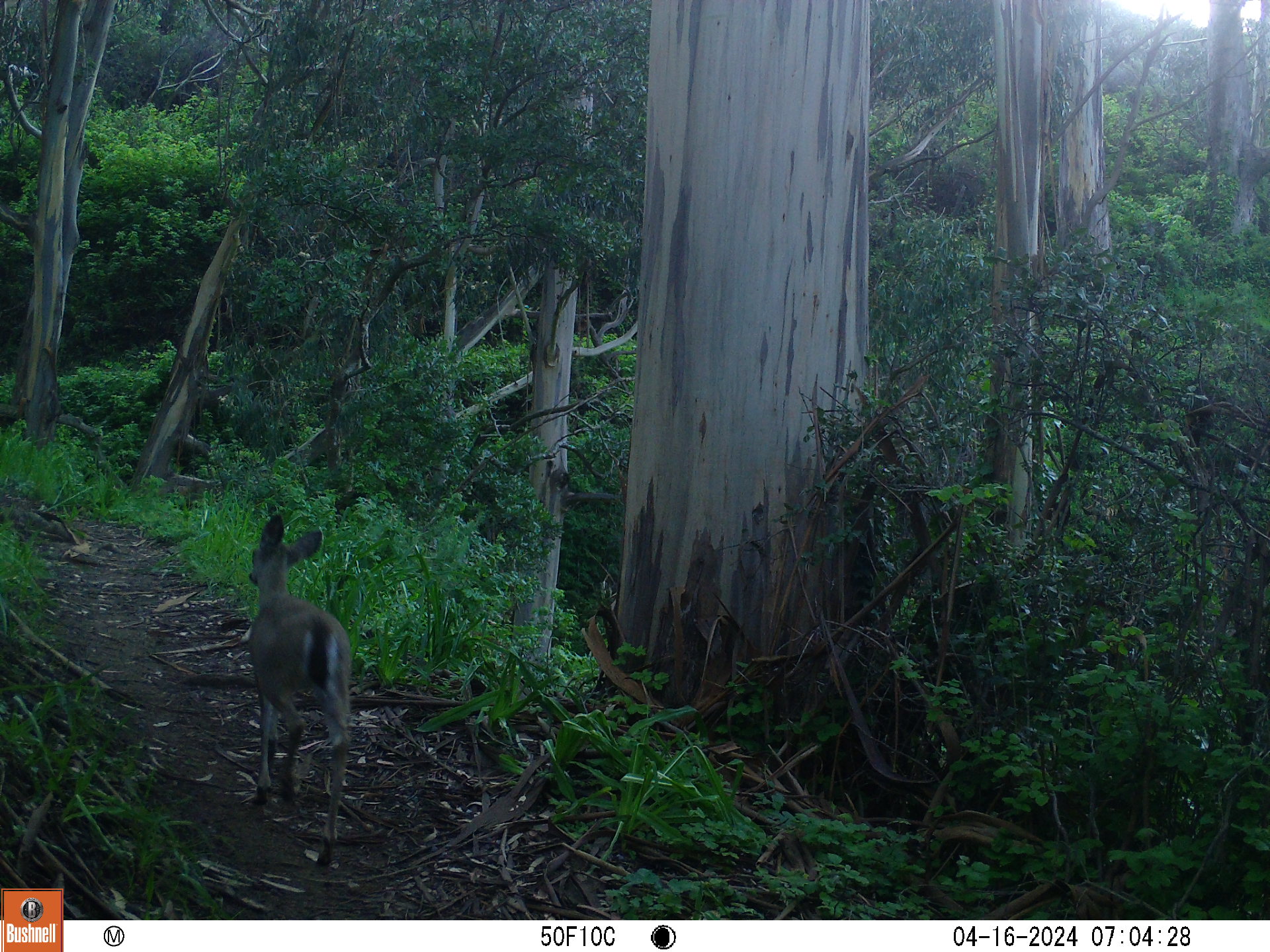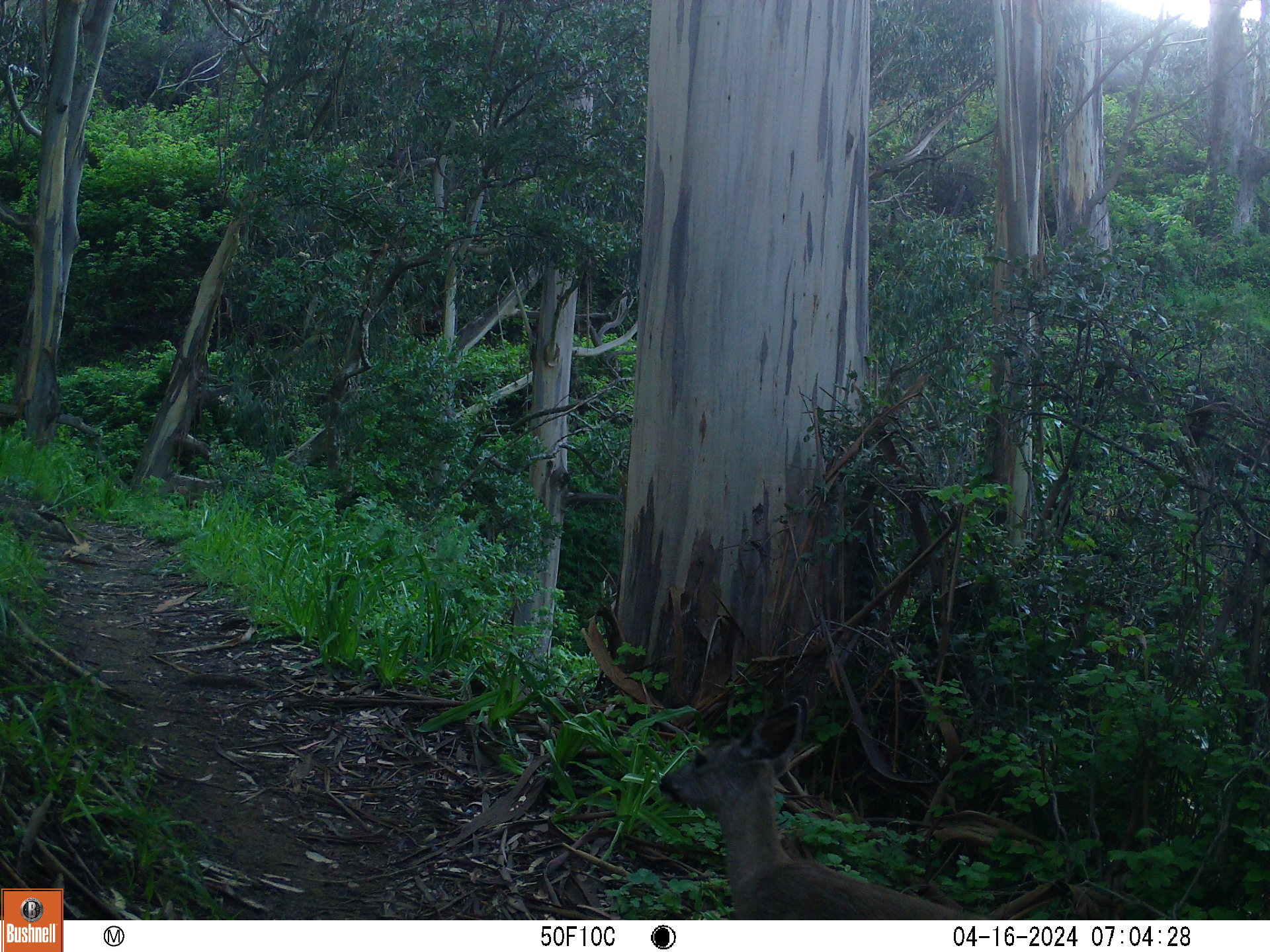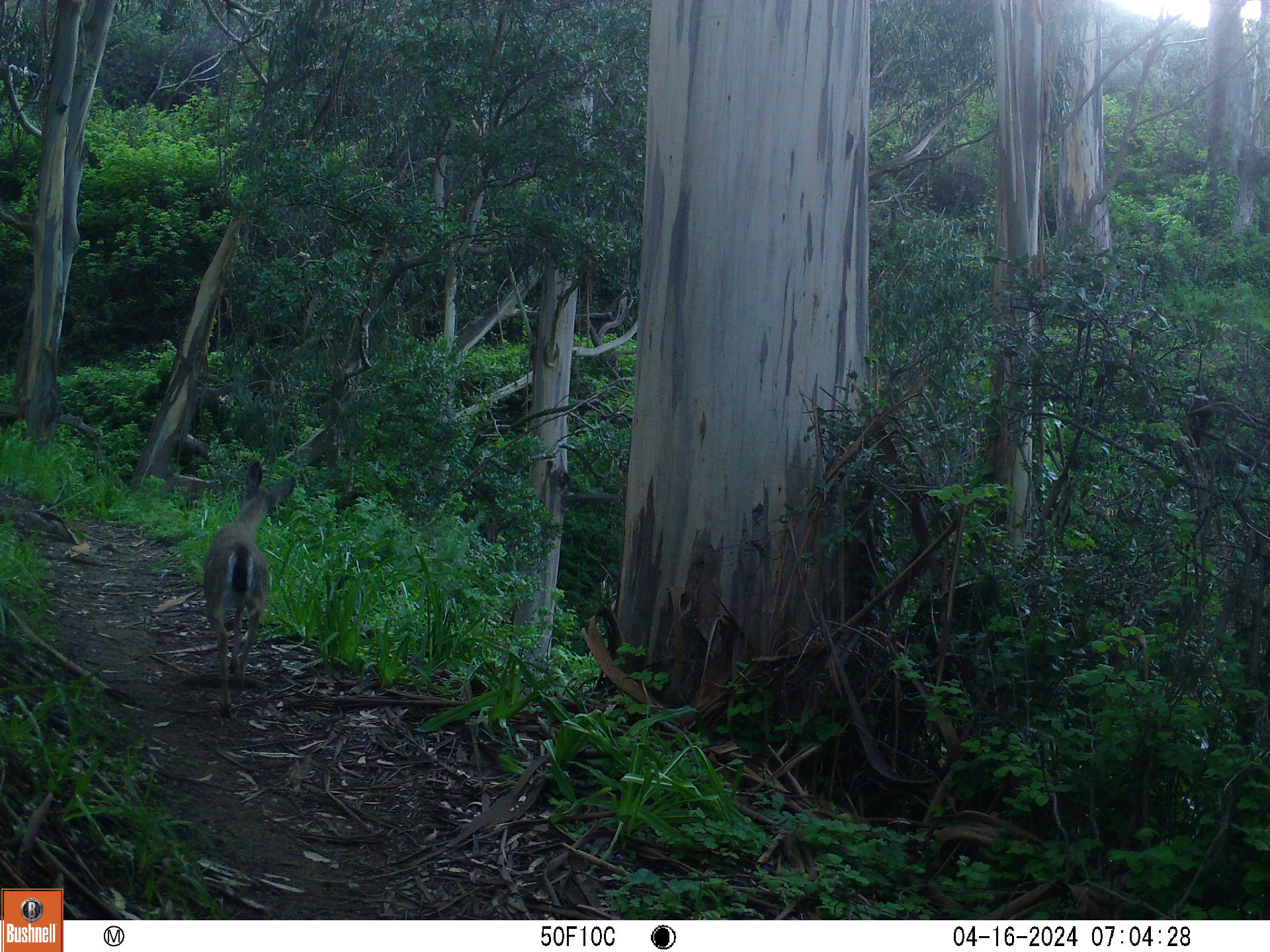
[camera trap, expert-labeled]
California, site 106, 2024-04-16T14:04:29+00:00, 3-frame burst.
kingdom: Animalia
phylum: Chordata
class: Mammalia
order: Artiodactyla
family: Cervidae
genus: Odocoileus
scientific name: Odocoileus hemionus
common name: mule deer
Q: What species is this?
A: Mule deer (Odocoileus hemionus).